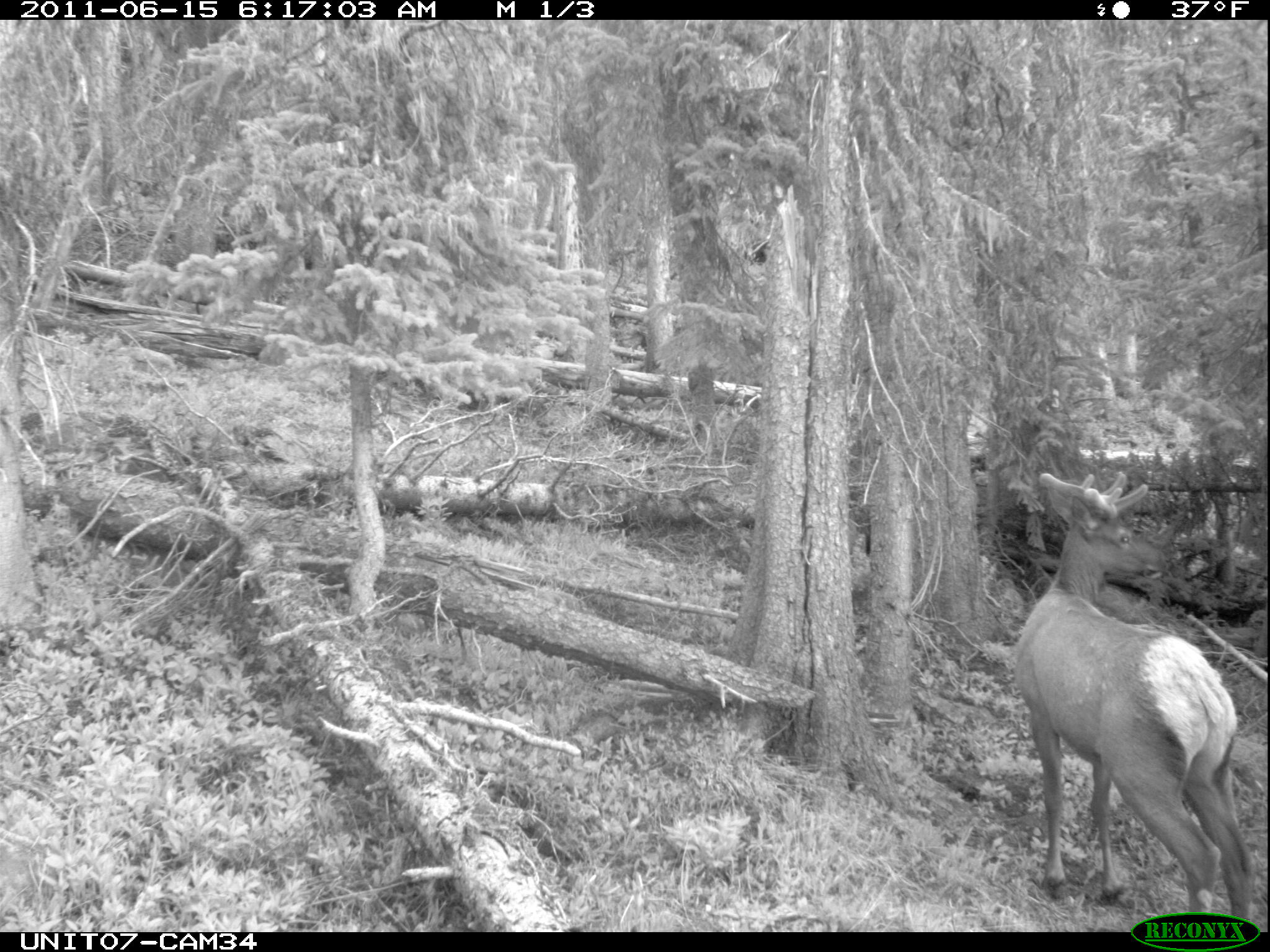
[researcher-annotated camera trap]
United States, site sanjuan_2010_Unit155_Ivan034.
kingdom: Animalia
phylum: Chordata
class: Mammalia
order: Artiodactyla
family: Cervidae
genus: Cervus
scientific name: Cervus elaphus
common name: red deer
Cervus elaphus (red deer).